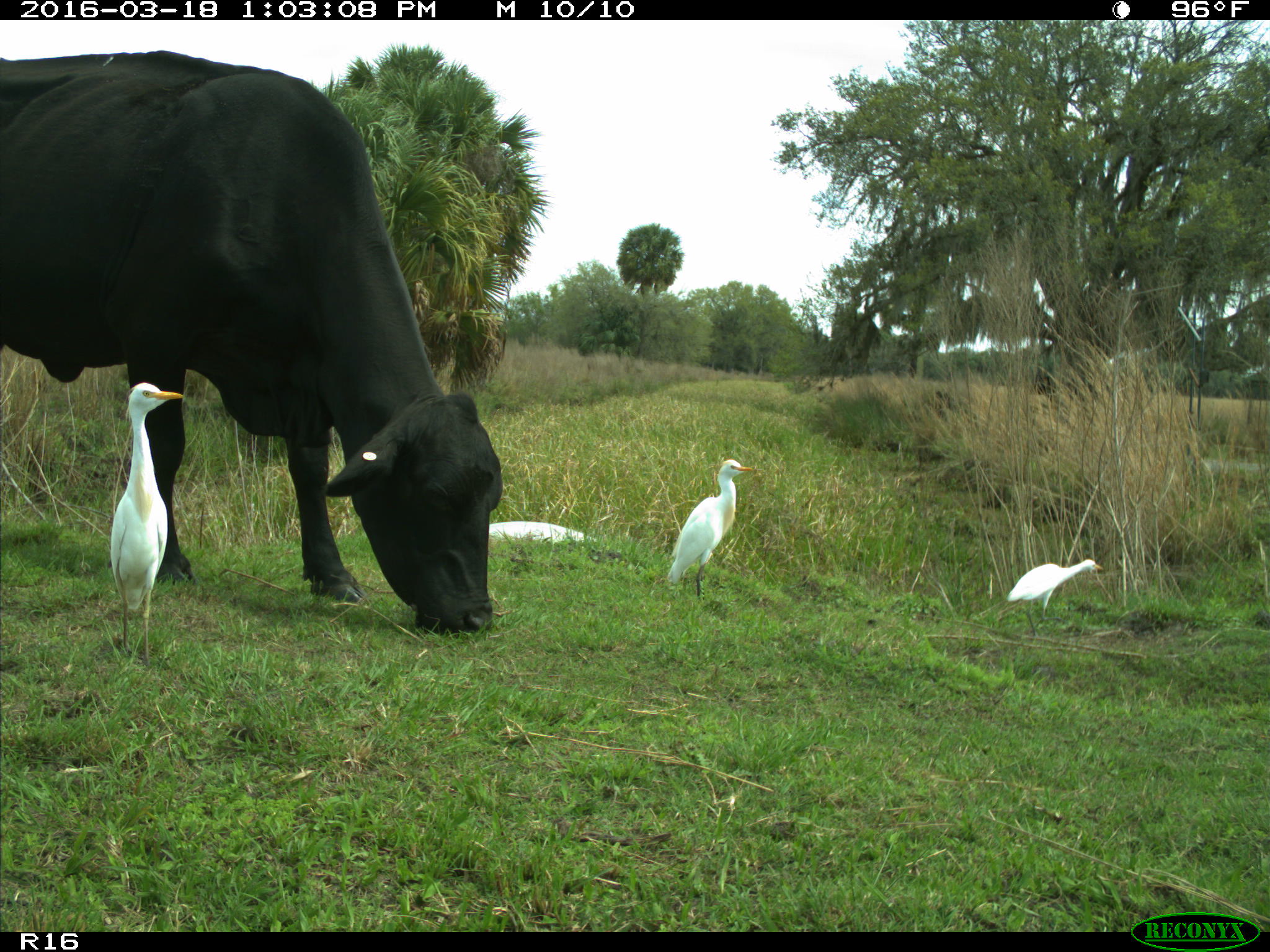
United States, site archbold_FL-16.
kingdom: Animalia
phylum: Chordata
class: Mammalia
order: Artiodactyla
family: Bovidae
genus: Bos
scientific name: Bos taurus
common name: domestic cow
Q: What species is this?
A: Bos taurus (domestic cow).